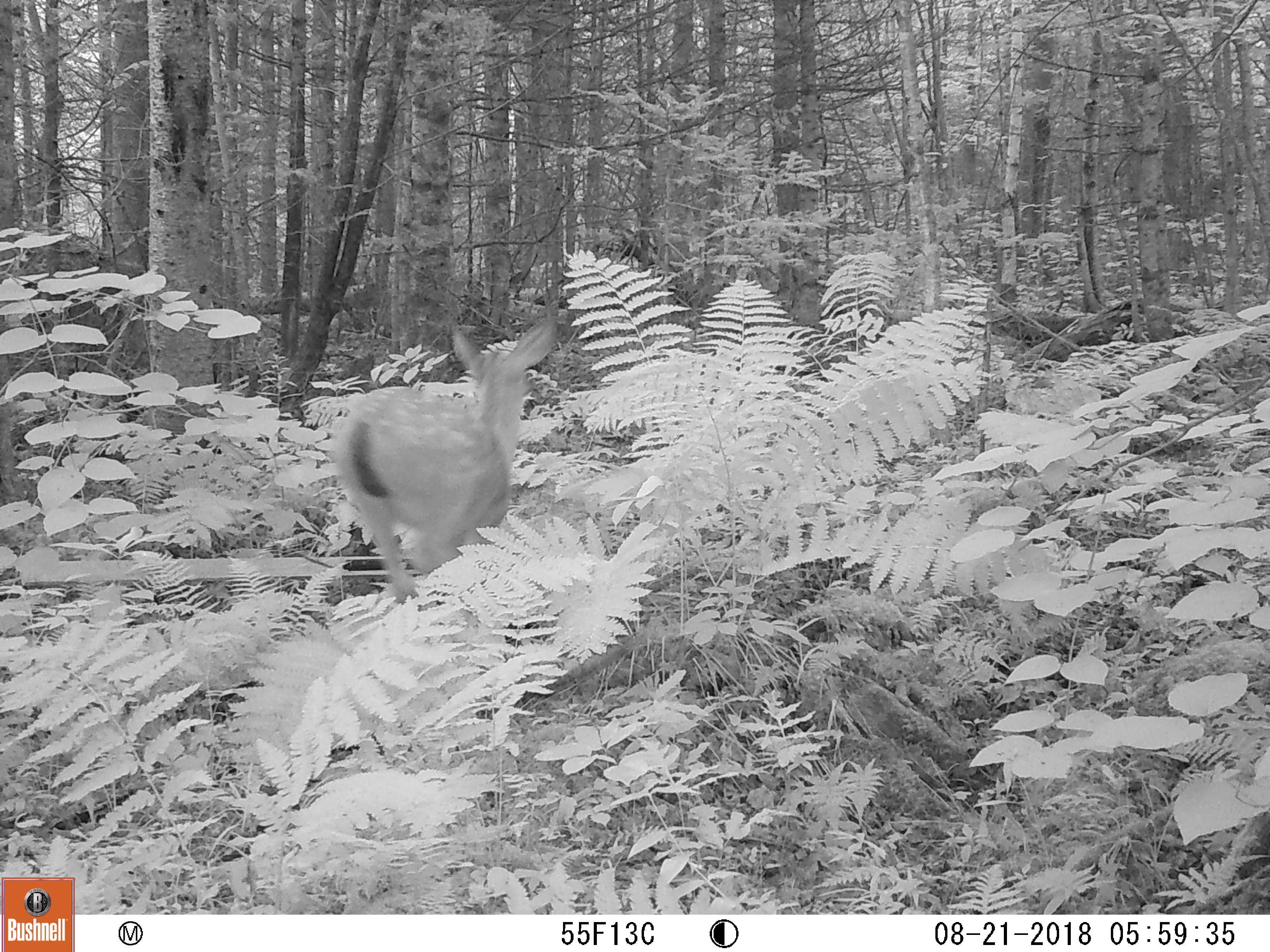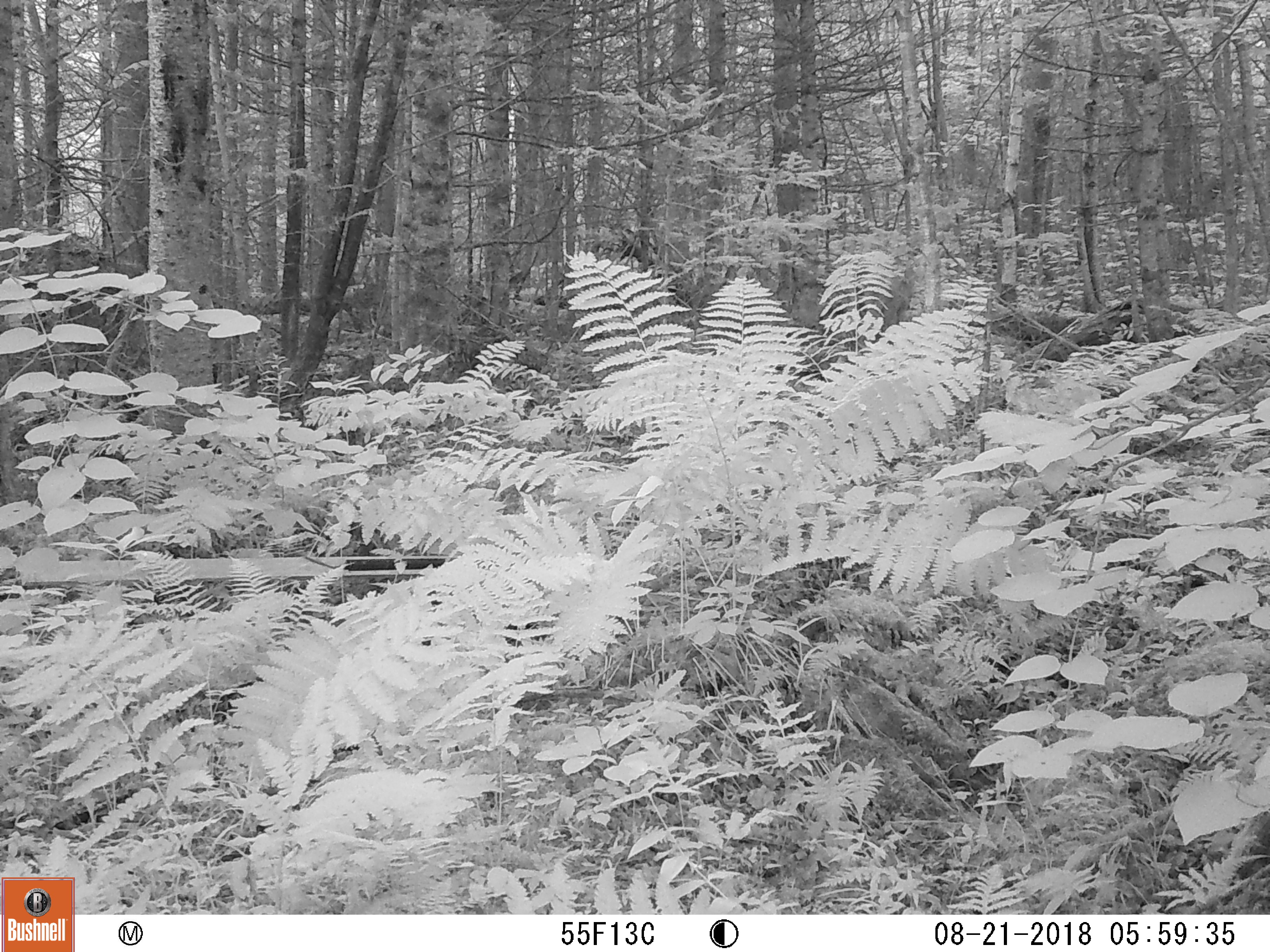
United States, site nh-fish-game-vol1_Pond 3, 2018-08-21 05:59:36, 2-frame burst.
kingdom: Animalia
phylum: Chordata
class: Mammalia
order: Artiodactyla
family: Cervidae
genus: Odocoileus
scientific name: Odocoileus virginianus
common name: white-tailed deer